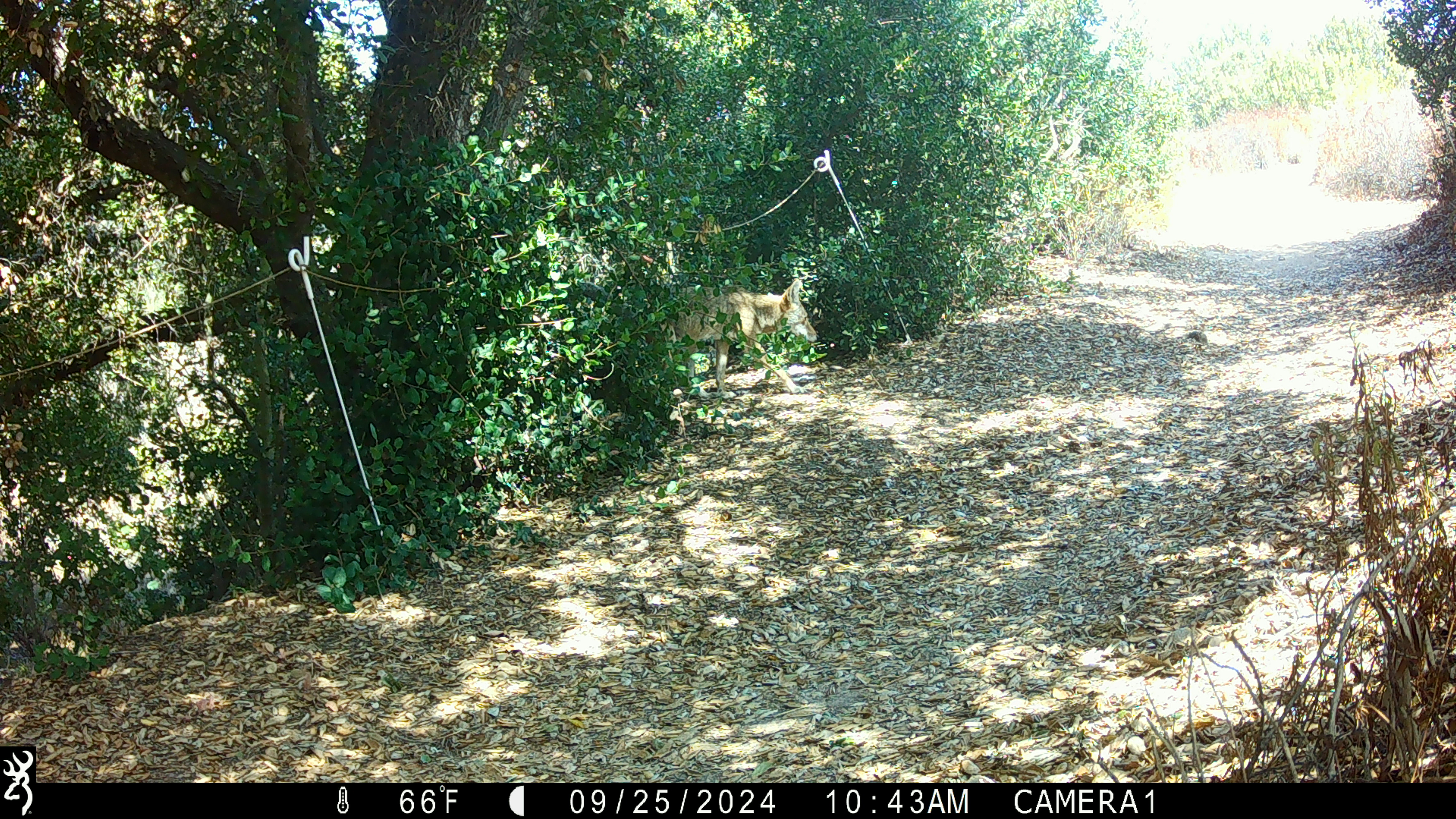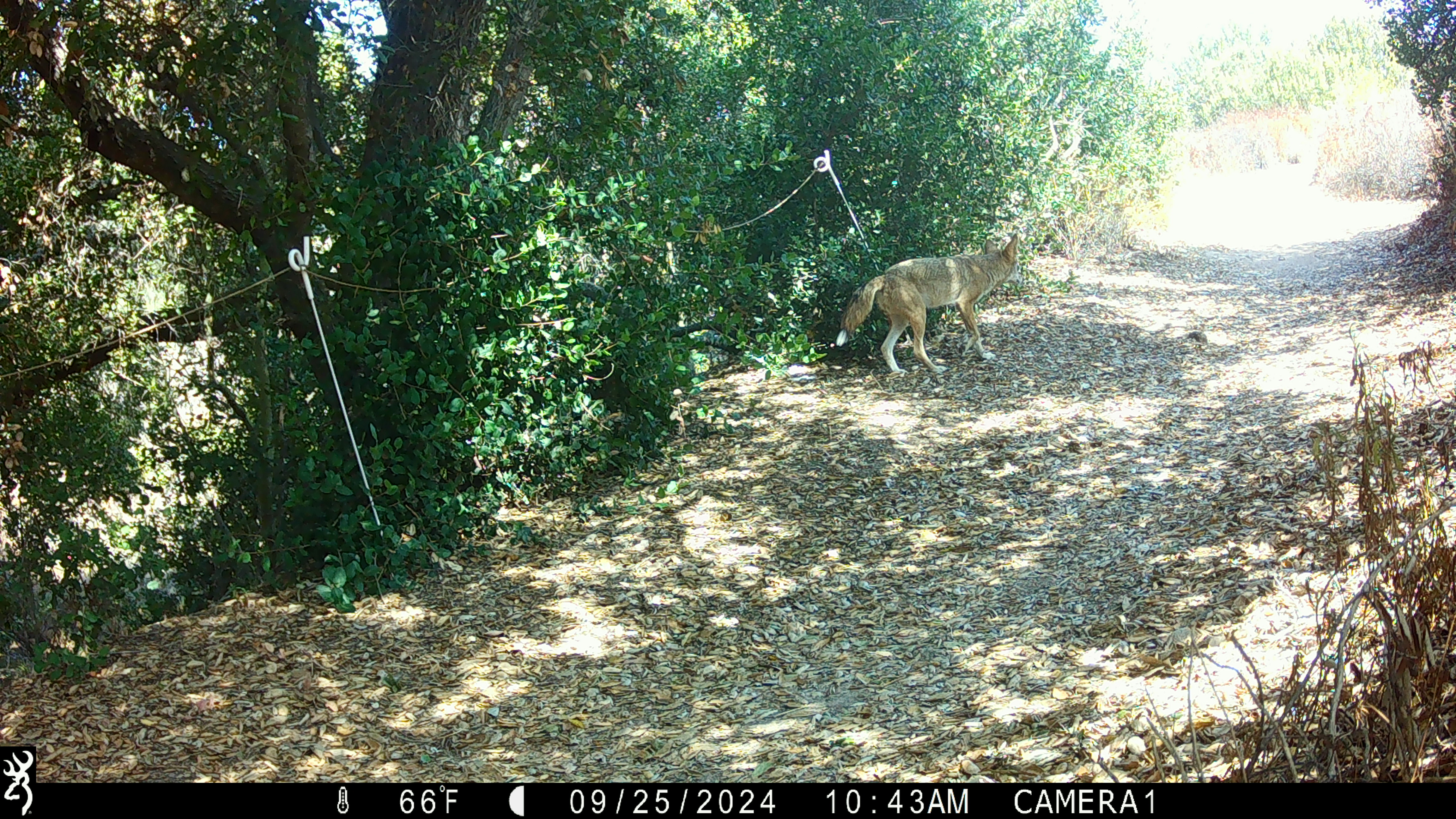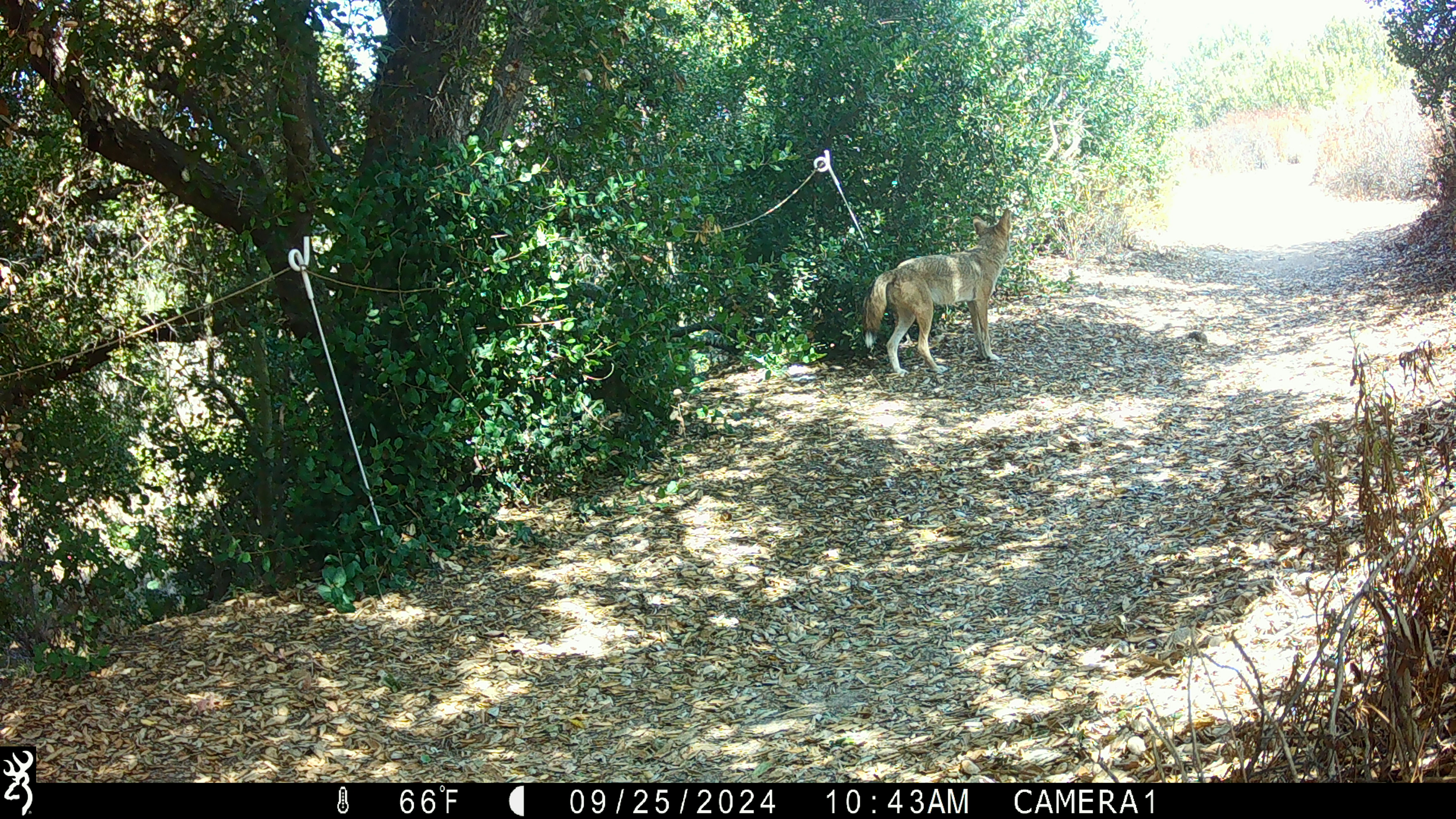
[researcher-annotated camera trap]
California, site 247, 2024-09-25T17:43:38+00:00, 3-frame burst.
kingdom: Animalia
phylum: Chordata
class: Mammalia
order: Carnivora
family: Canidae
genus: Canis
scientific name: Canis latrans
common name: coyote